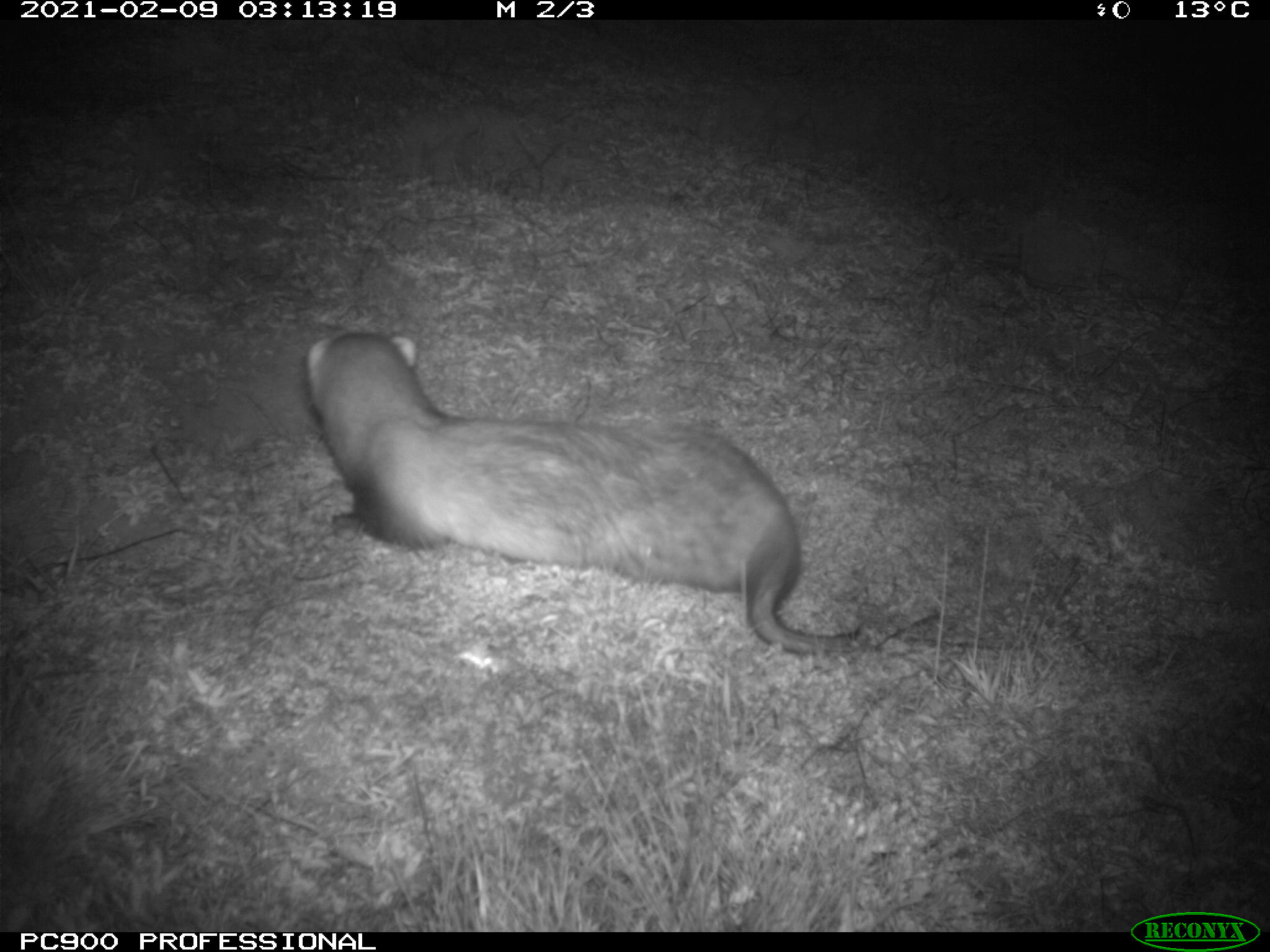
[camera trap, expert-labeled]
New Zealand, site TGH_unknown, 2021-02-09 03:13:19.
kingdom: Animalia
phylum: Chordata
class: Mammalia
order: Carnivora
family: Mustelidae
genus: Mustela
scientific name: Mustela furo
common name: ferret